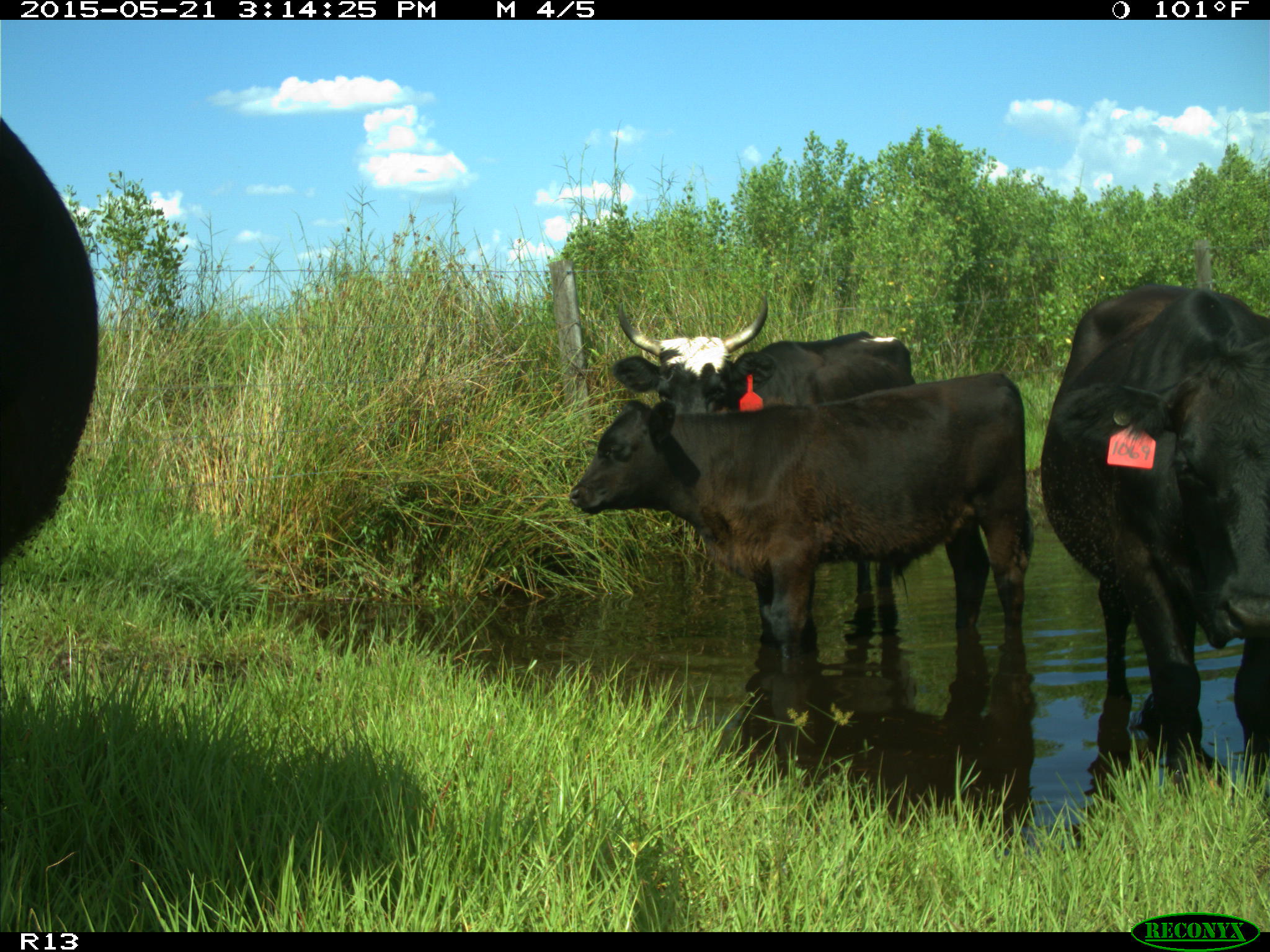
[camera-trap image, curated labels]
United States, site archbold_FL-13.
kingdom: Animalia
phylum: Chordata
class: Mammalia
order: Artiodactyla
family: Bovidae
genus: Bos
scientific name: Bos taurus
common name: domestic cow